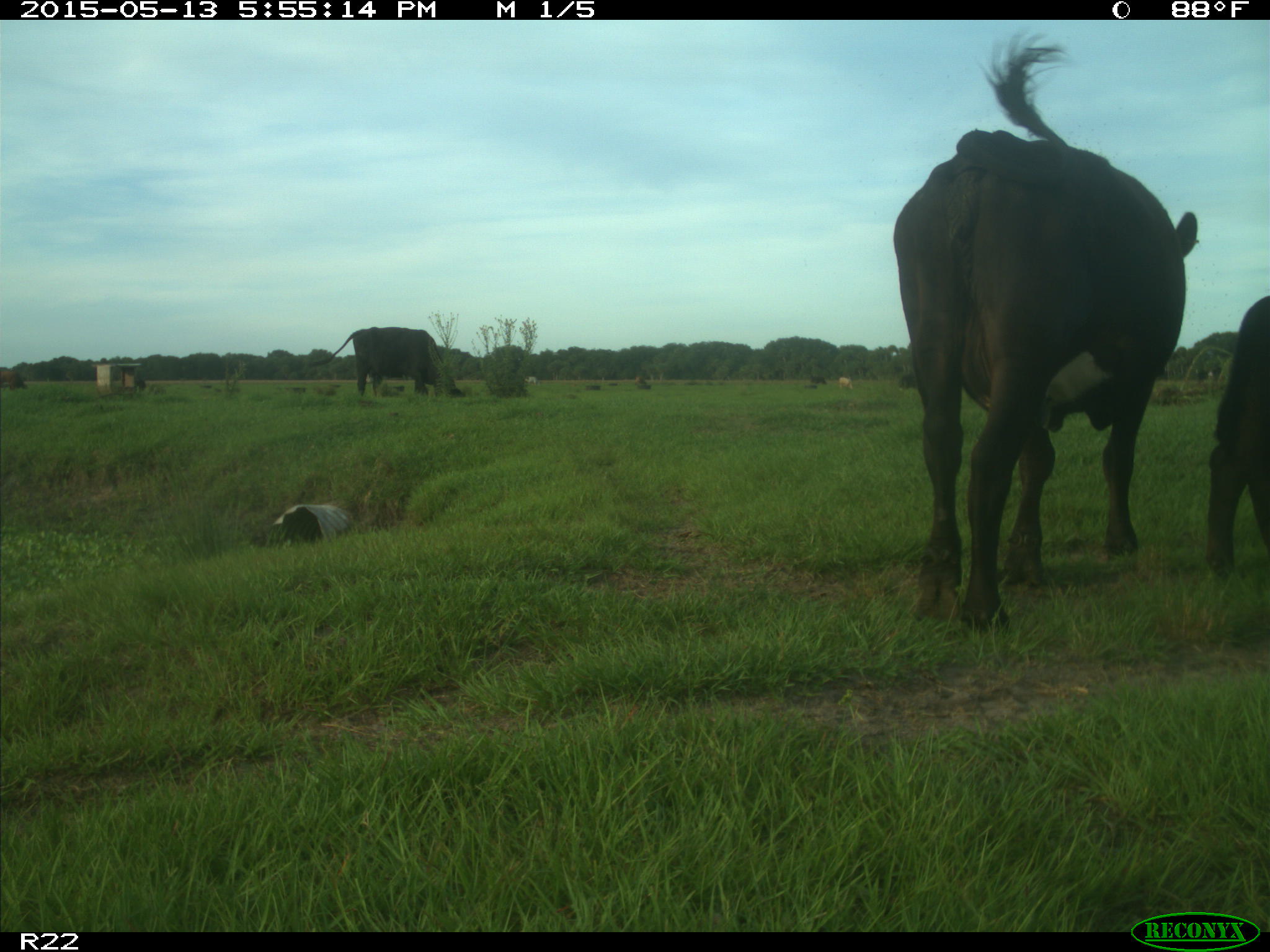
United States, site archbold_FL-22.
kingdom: Animalia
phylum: Chordata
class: Mammalia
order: Artiodactyla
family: Bovidae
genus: Bos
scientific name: Bos taurus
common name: domestic cow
Bos taurus (domestic cow).